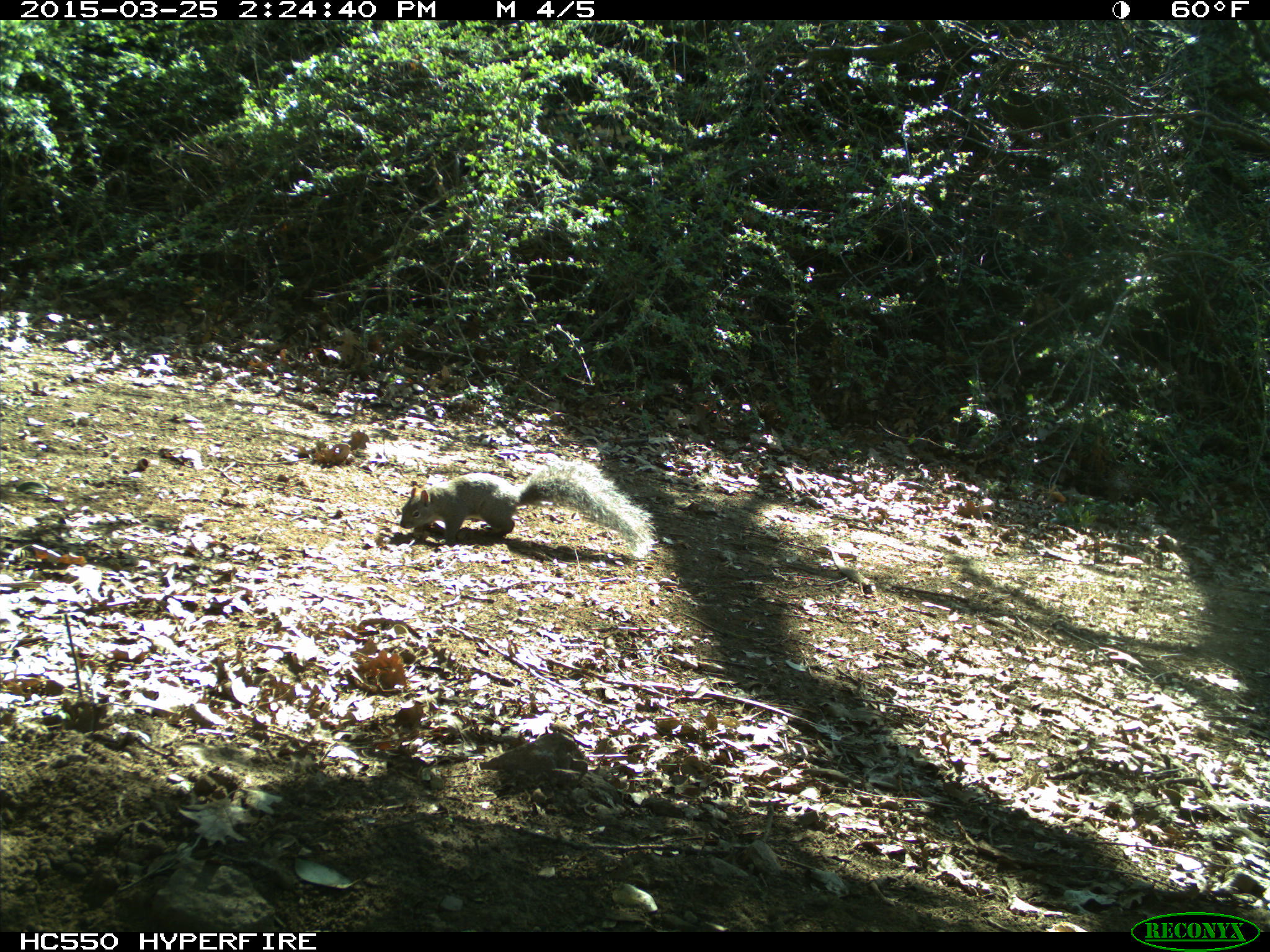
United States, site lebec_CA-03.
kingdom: Animalia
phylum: Chordata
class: Mammalia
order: Rodentia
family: Sciuridae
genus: Sciurus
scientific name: Sciurus carolinensis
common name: eastern gray squirrel